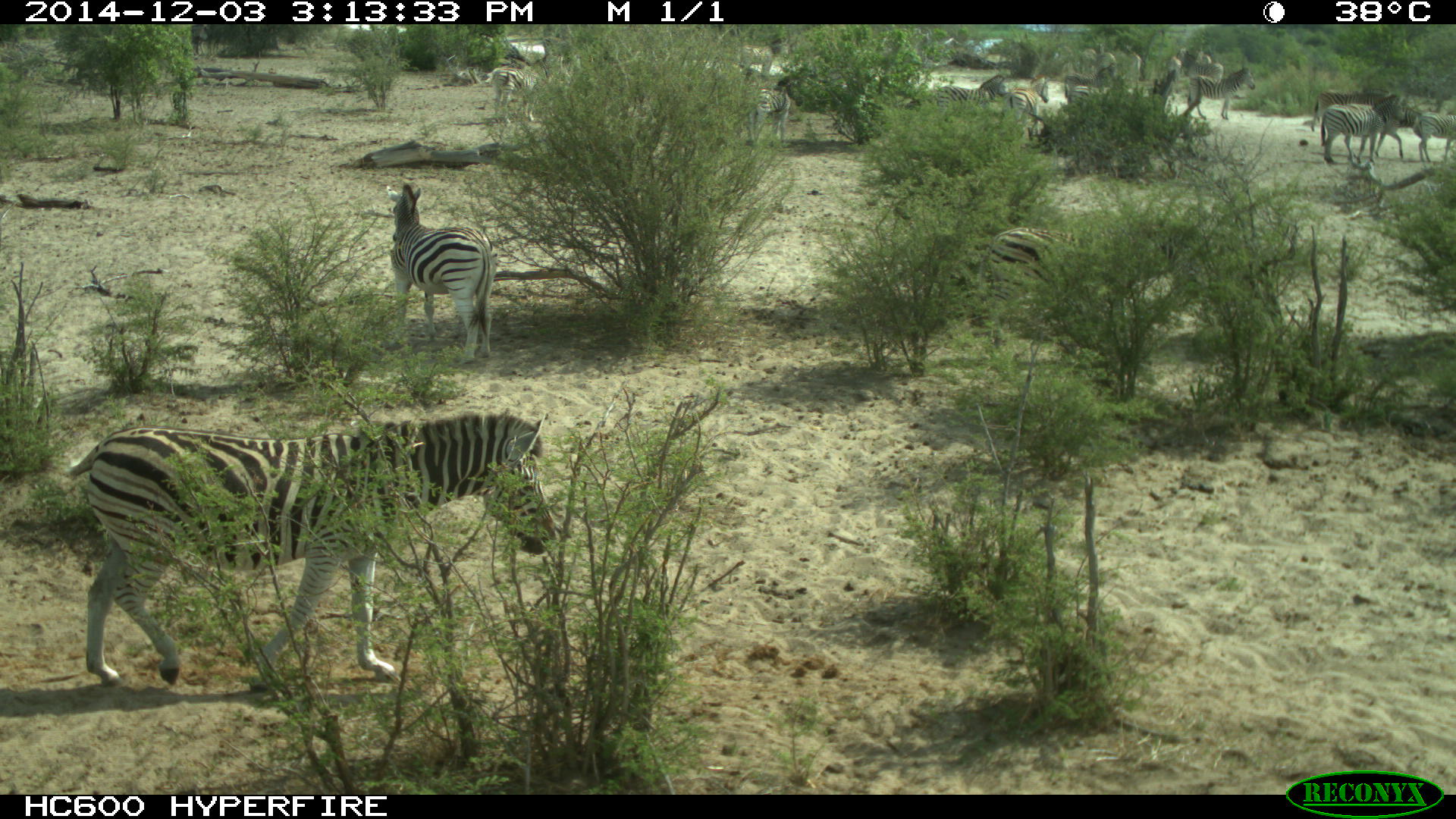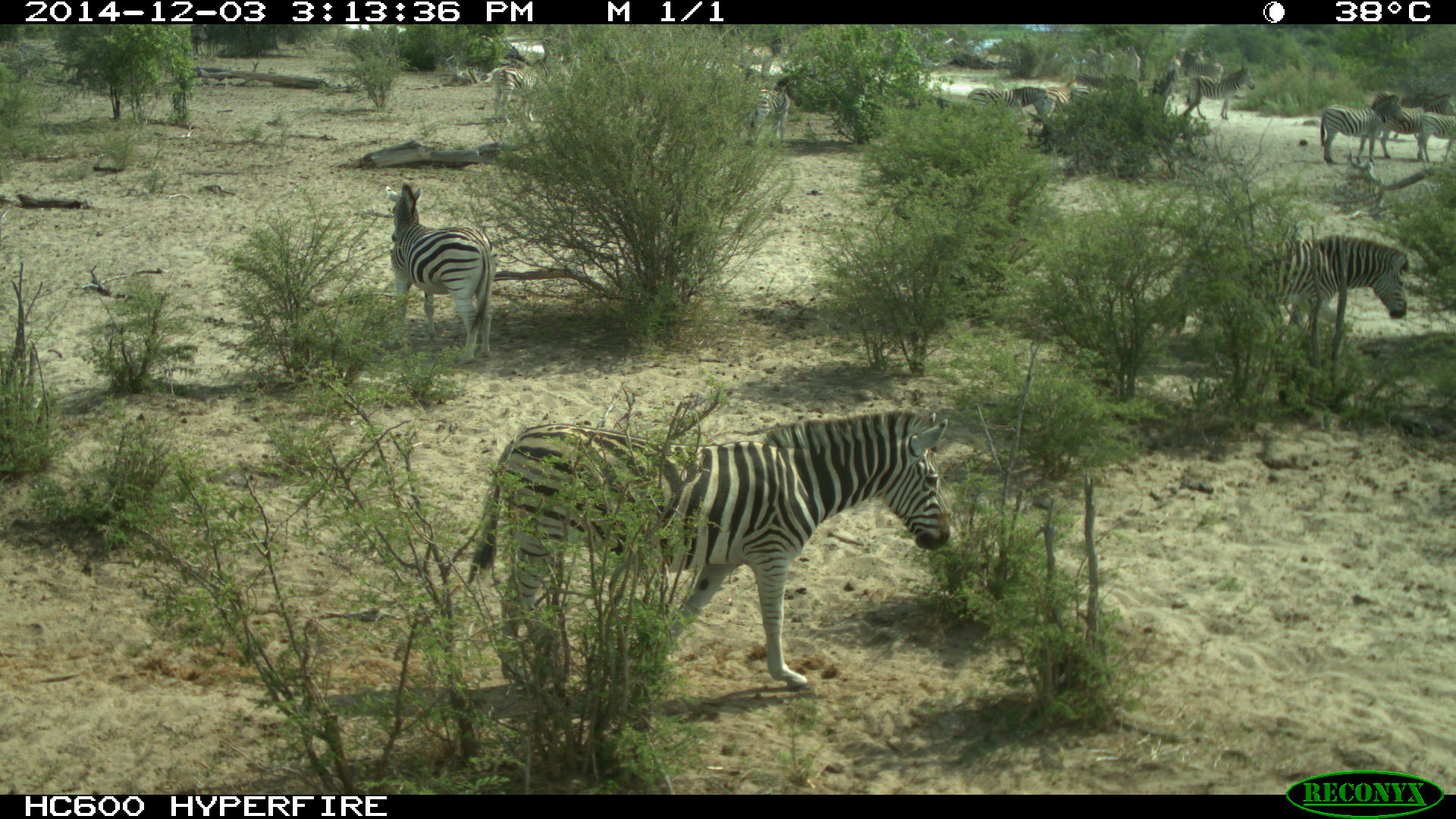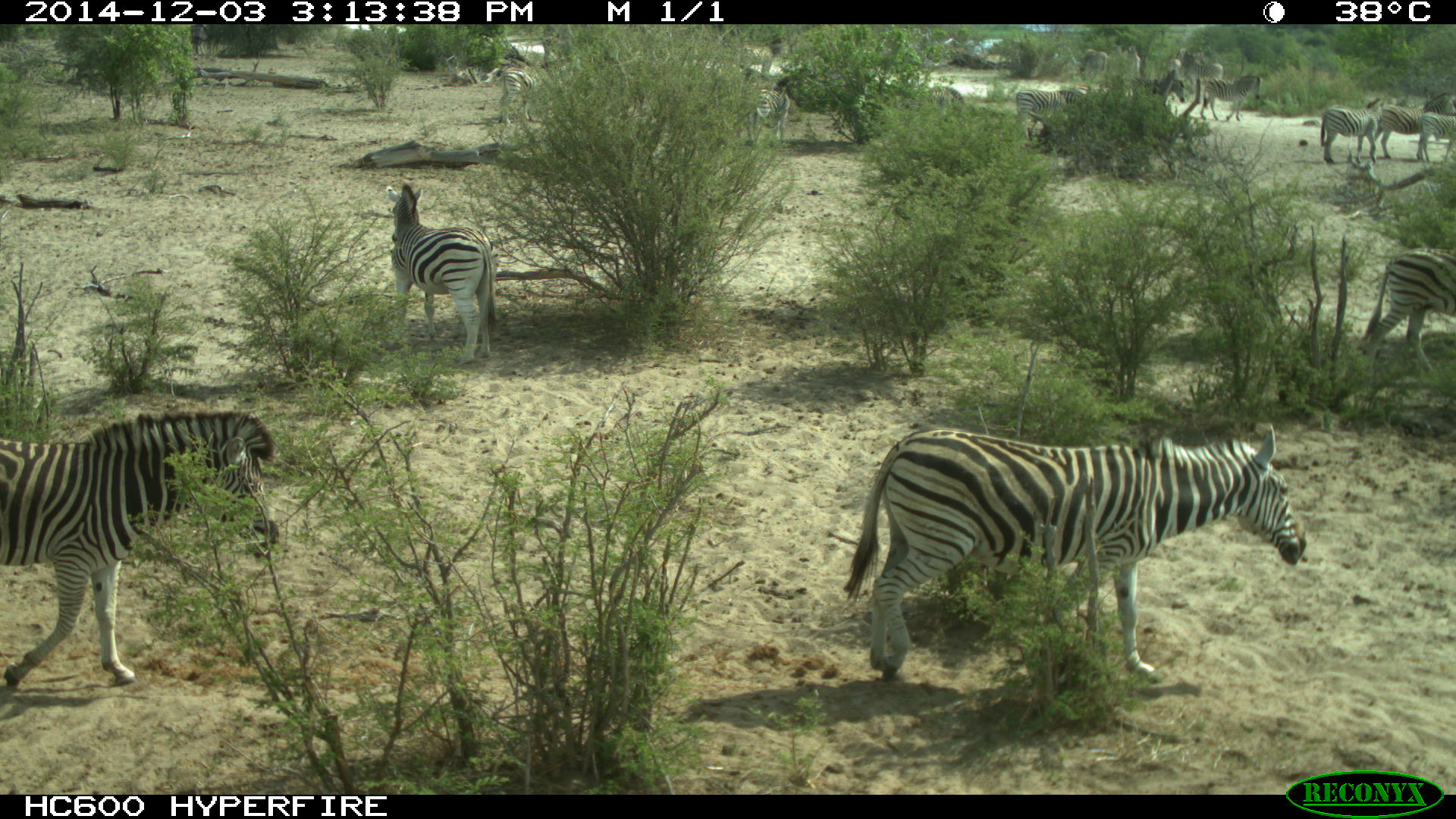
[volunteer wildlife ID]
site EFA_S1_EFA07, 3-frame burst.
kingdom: Animalia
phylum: Chordata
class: Mammalia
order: Perissodactyla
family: Equidae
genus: Equus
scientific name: Equus quagga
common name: plains zebra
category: zebraplains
Zebraplains (plains zebra) (Equus quagga), count 11-50. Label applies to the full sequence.